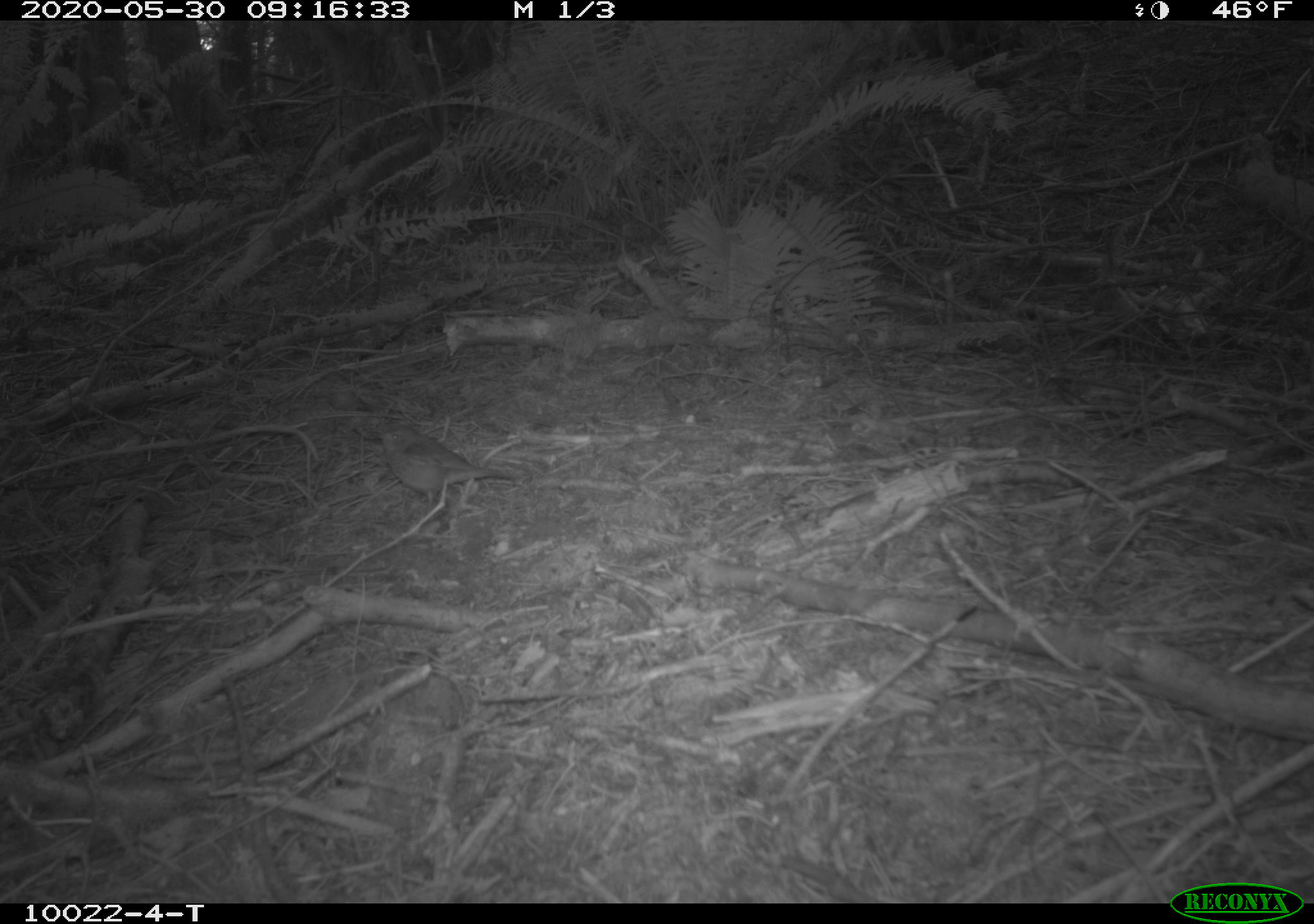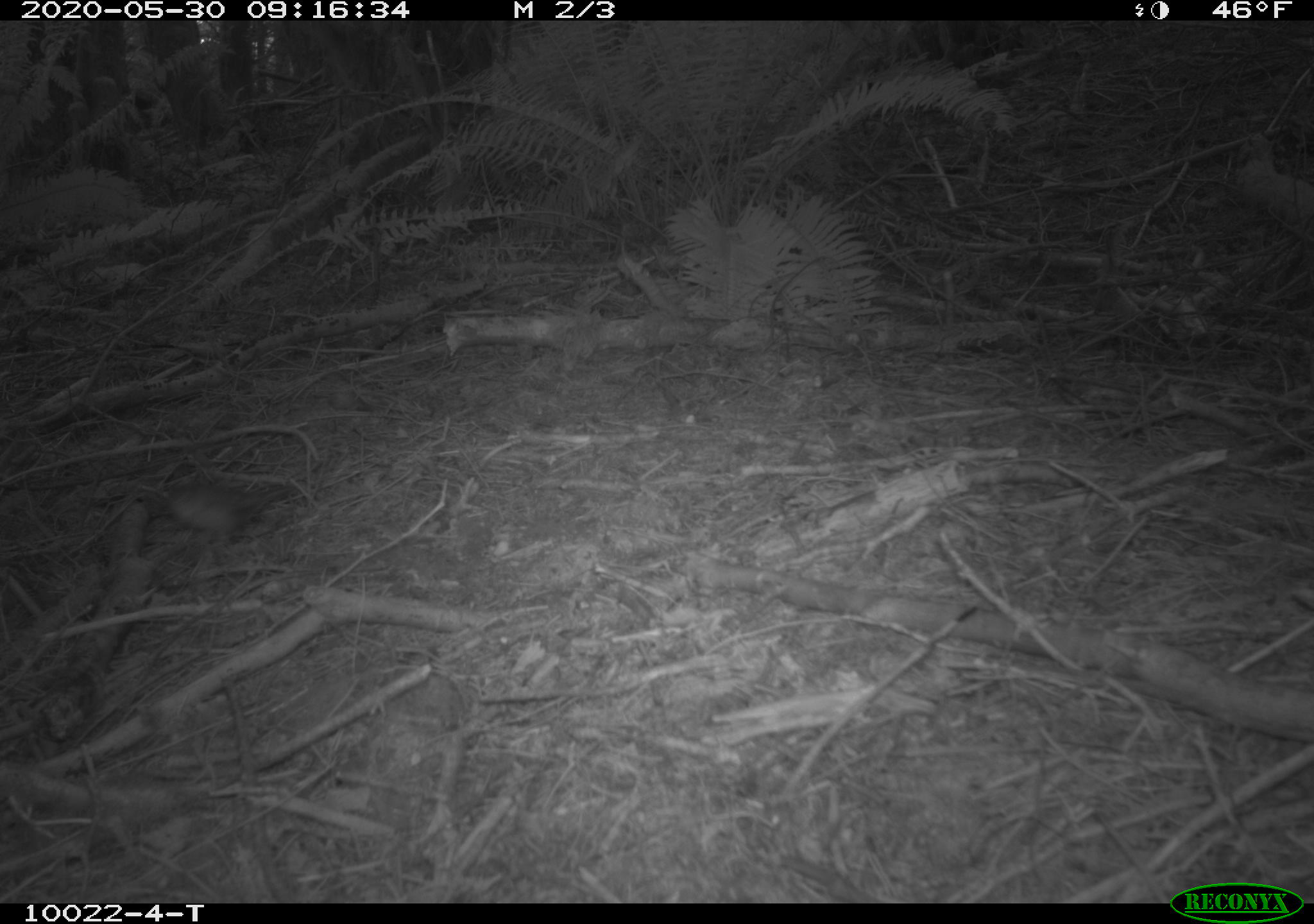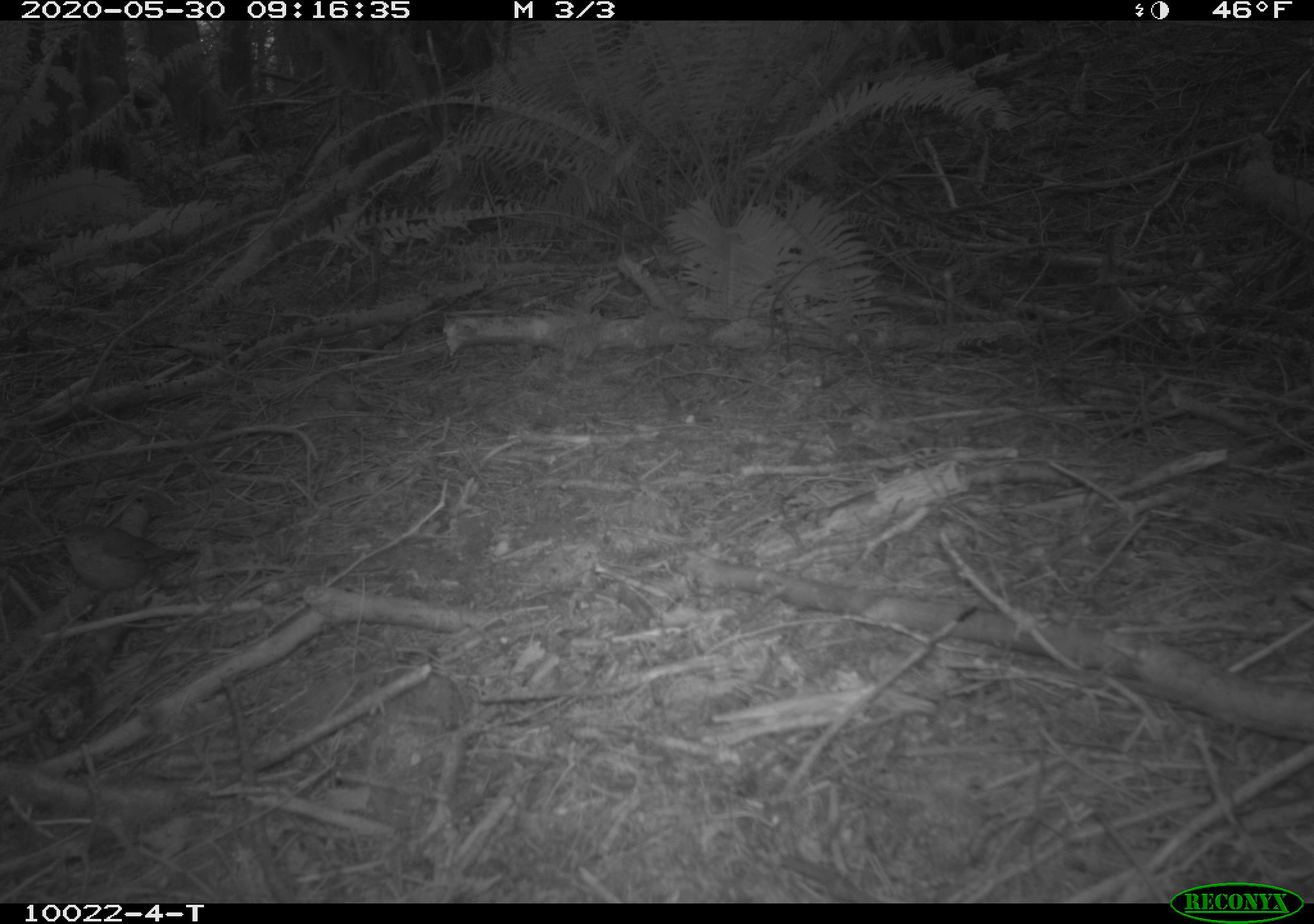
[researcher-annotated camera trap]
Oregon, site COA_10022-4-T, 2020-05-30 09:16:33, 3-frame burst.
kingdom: Animalia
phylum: Chordata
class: Aves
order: Passeriformes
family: Turdidae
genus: Catharus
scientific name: Catharus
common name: brown thrushes and nightingale-thrushes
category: catharus species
Catharus species (brown thrushes and nightingale-thrushes) (Catharus).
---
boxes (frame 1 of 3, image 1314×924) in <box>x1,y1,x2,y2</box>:
catharus species: <box>372,421,511,501</box>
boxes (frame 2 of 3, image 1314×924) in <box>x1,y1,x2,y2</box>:
catharus species: <box>151,473,305,535</box>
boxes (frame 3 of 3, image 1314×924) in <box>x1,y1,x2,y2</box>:
catharus species: <box>50,510,195,602</box>